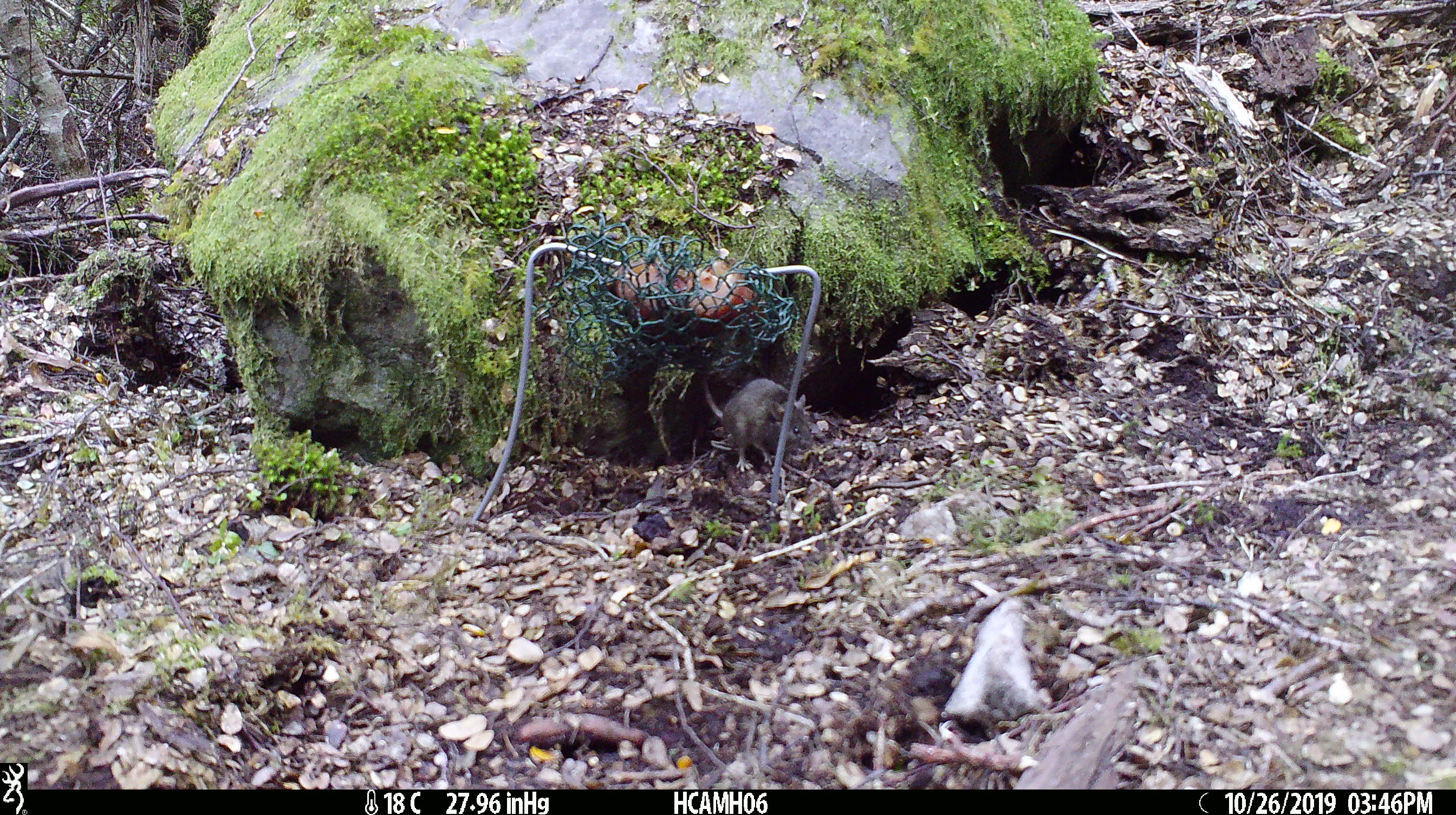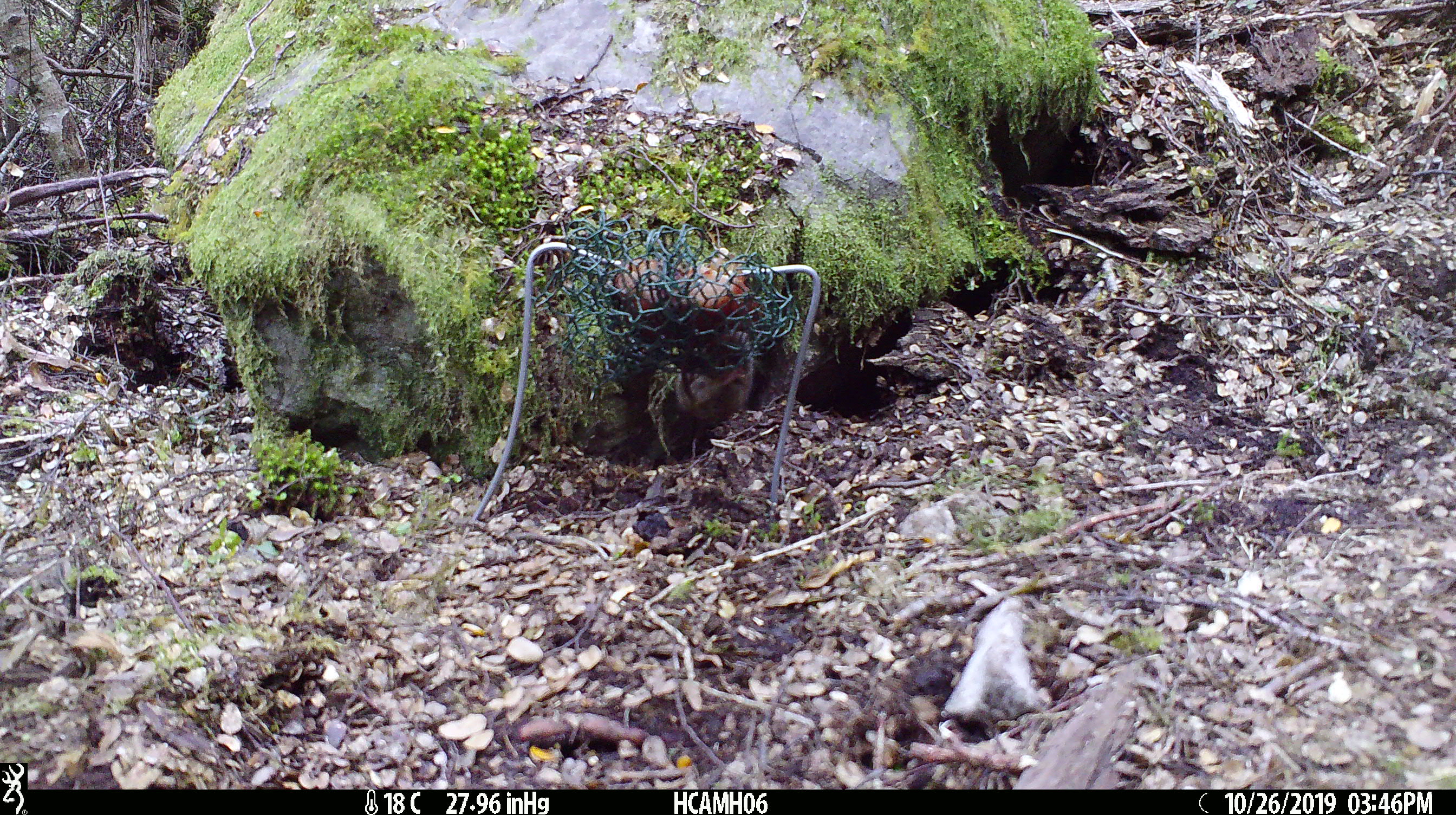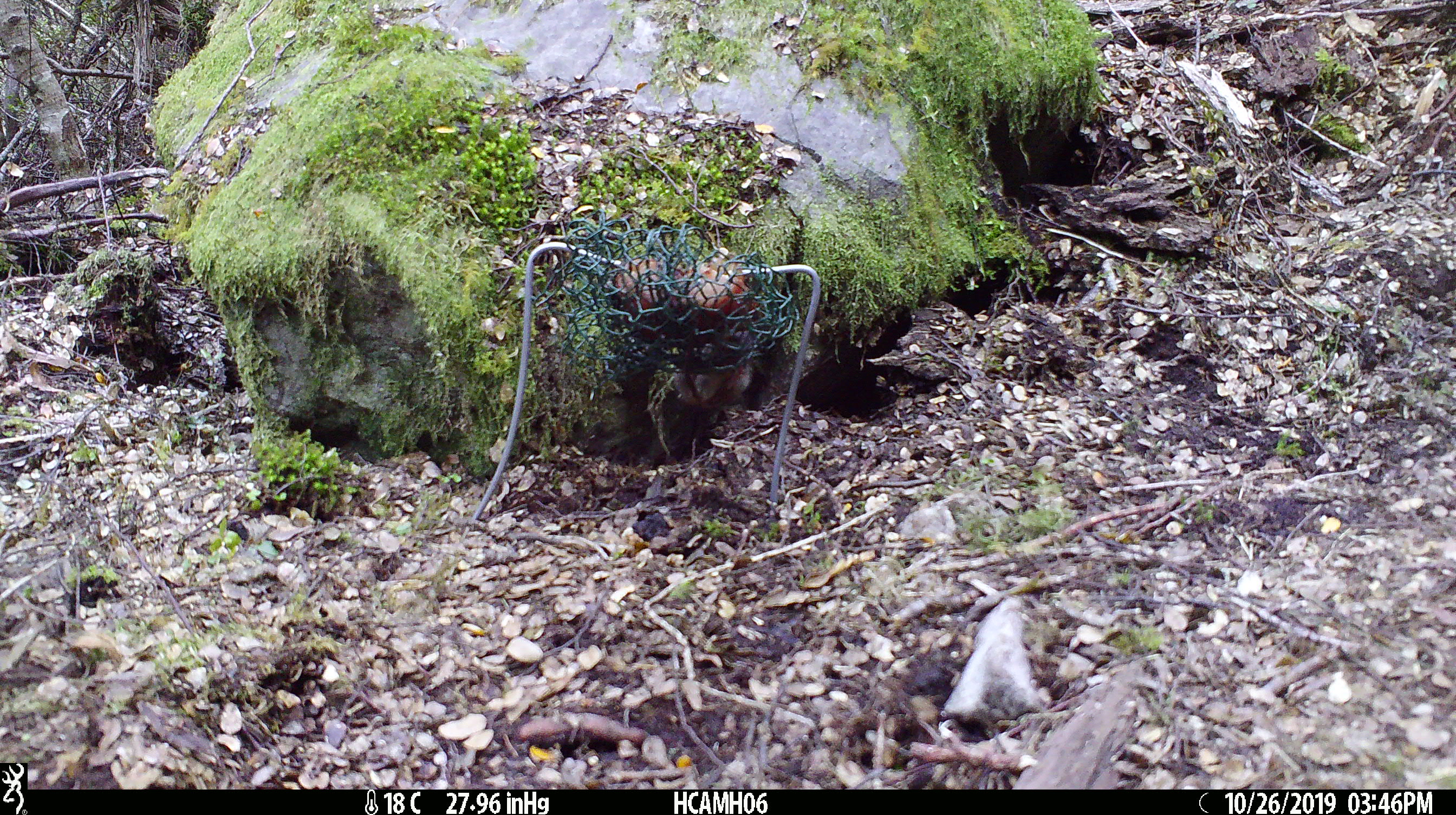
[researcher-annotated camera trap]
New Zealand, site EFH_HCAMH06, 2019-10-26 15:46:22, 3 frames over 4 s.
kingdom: Animalia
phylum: Chordata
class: Mammalia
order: Rodentia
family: Muridae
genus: Mus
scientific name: Mus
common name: mouse